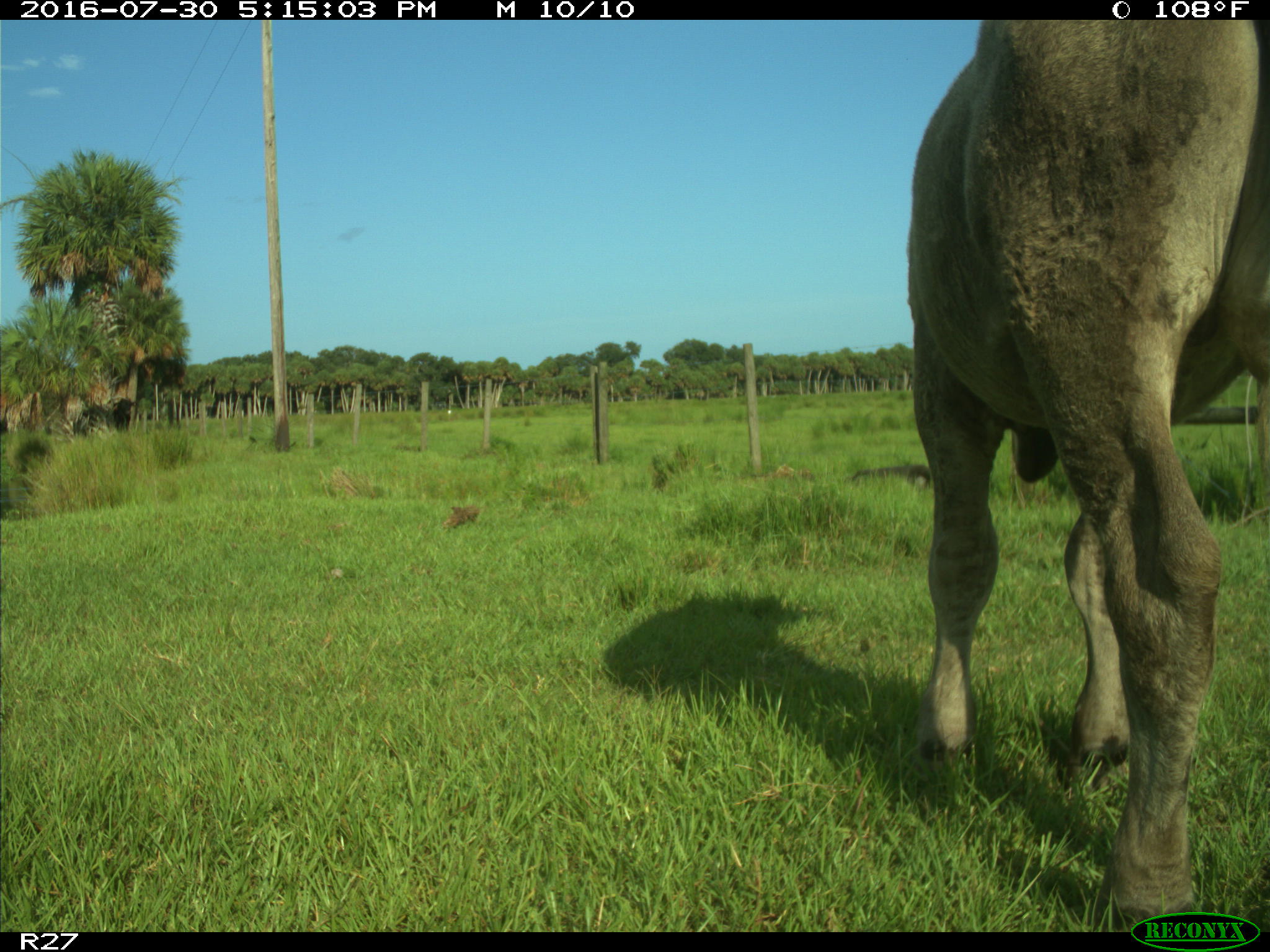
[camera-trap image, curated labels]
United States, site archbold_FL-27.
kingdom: Animalia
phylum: Chordata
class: Mammalia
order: Artiodactyla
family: Bovidae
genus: Bos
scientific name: Bos taurus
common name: domestic cow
Bos taurus (domestic cow).